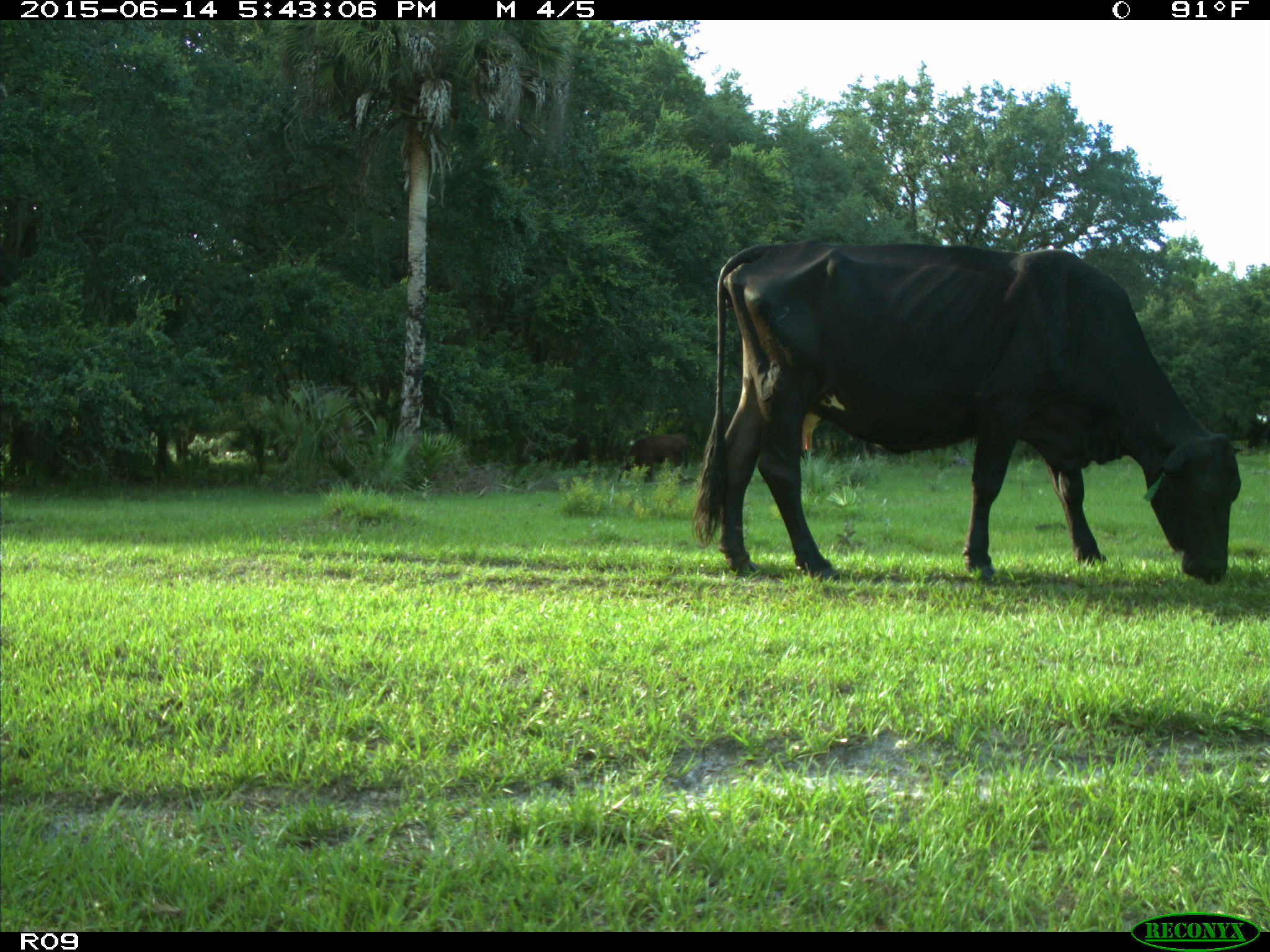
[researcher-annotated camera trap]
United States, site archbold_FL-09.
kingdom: Animalia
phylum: Chordata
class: Mammalia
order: Artiodactyla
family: Bovidae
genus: Bos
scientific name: Bos taurus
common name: domestic cow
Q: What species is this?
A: Bos taurus (domestic cow).